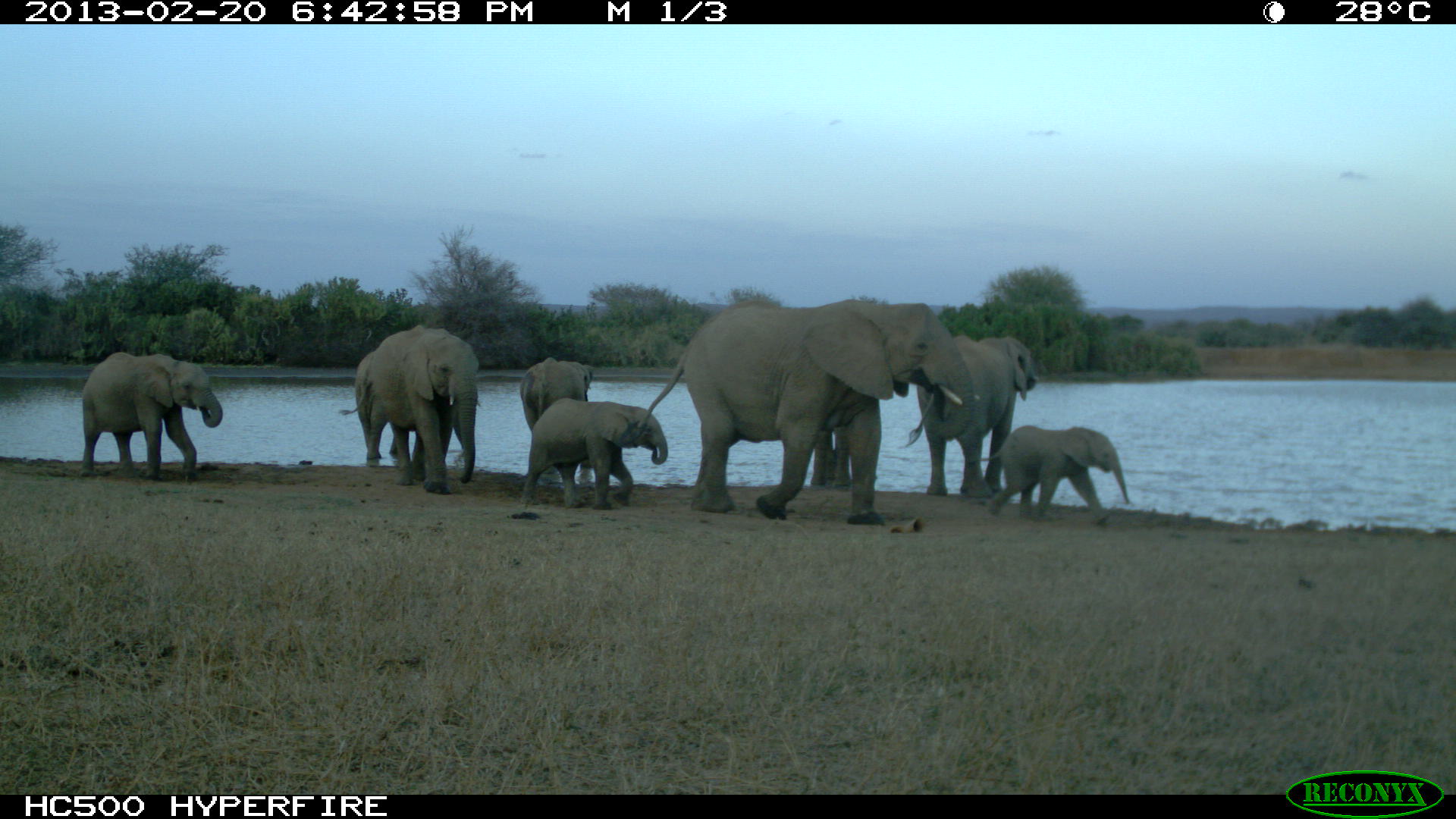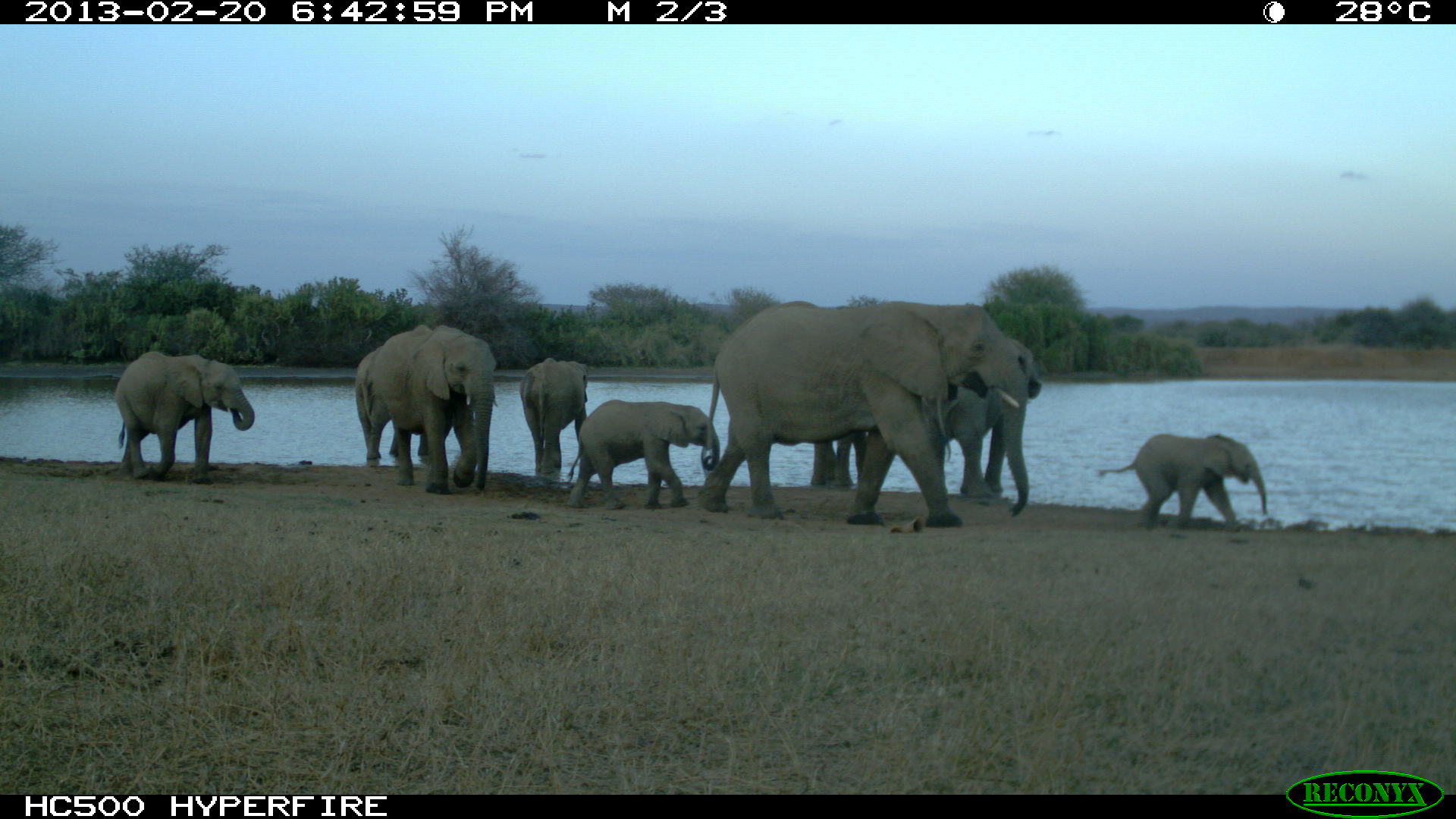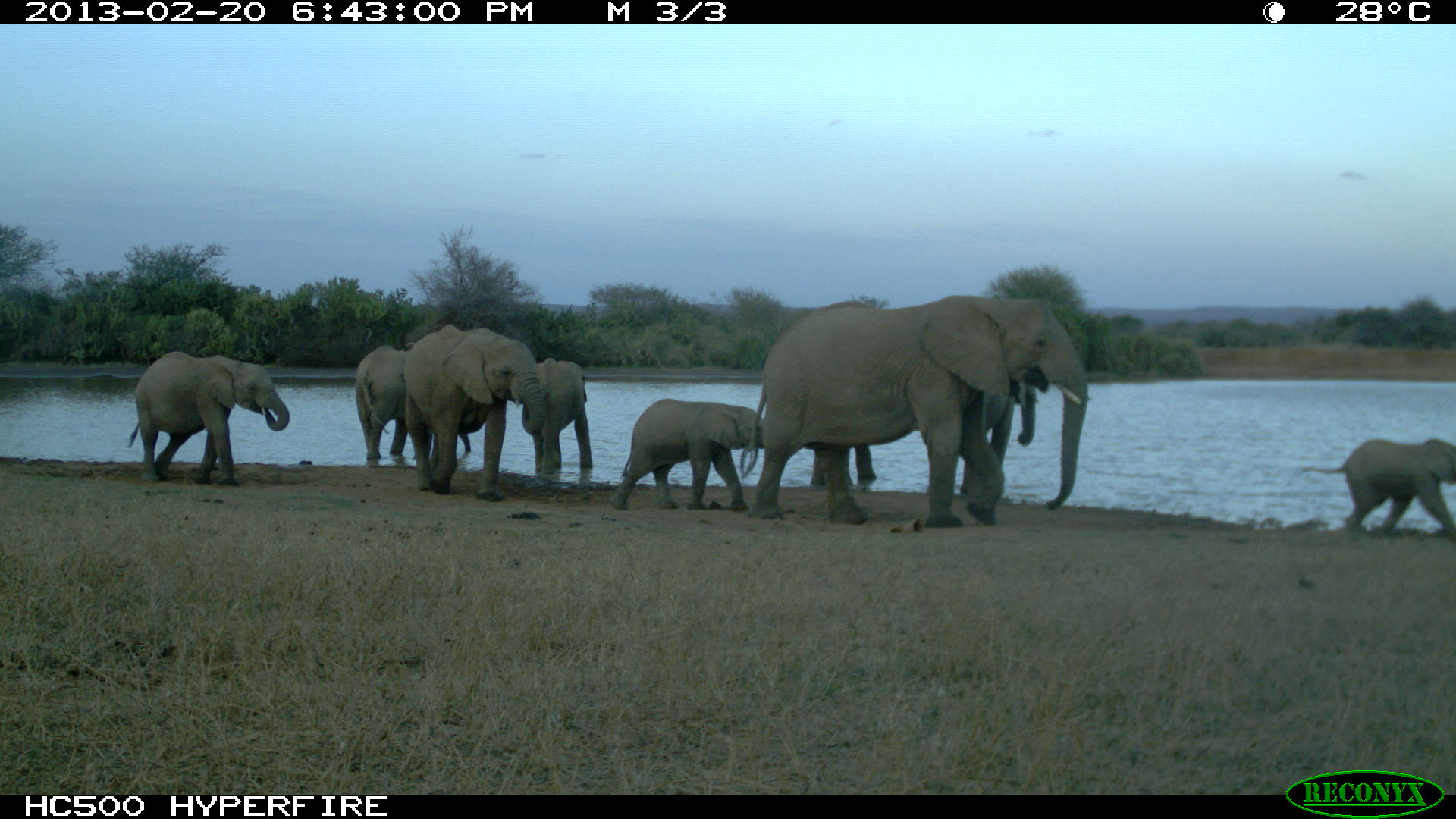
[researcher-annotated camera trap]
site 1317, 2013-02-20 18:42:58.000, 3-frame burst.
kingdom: Animalia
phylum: Chordata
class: Mammalia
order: Proboscidea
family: Elephantidae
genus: Loxodonta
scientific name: Loxodonta africana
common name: african bush elephant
Loxodonta africana (african bush elephant), count 8.